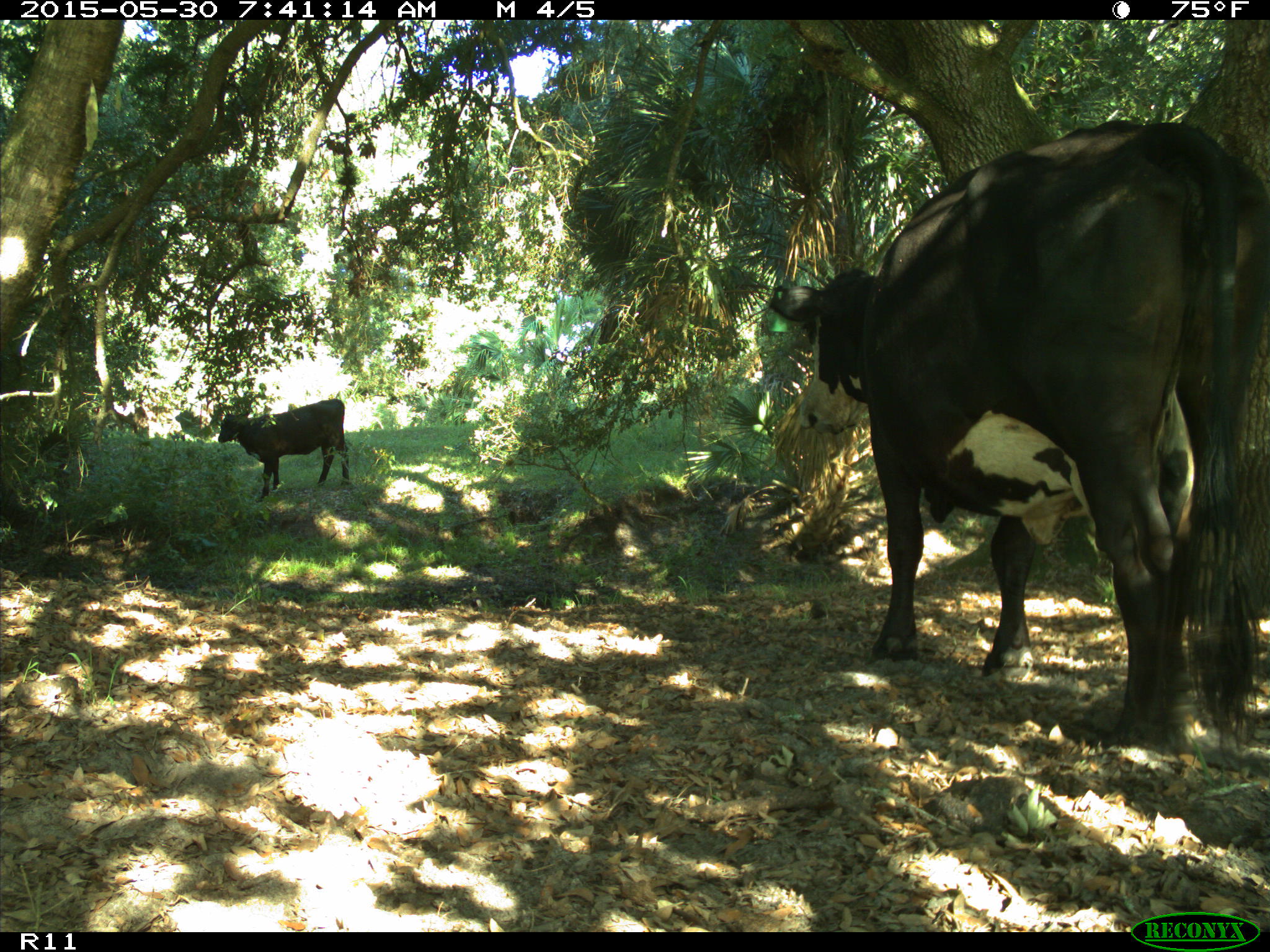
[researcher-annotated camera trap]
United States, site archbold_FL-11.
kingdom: Animalia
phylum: Chordata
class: Mammalia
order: Artiodactyla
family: Bovidae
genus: Bos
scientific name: Bos taurus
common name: domestic cow